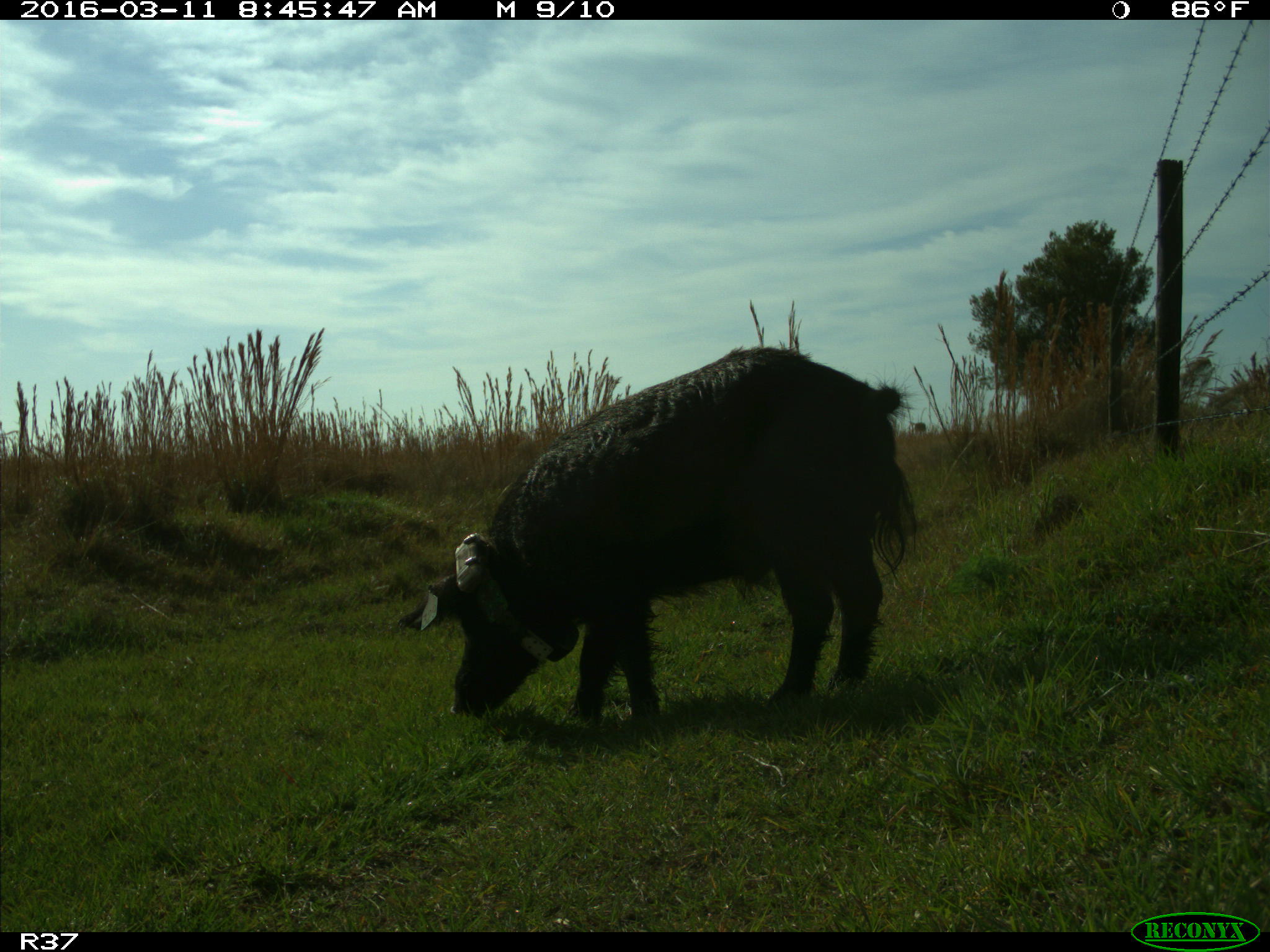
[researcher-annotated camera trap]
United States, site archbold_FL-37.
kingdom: Animalia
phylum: Chordata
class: Mammalia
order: Artiodactyla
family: Suidae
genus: Sus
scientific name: Sus scrofa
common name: wild boar